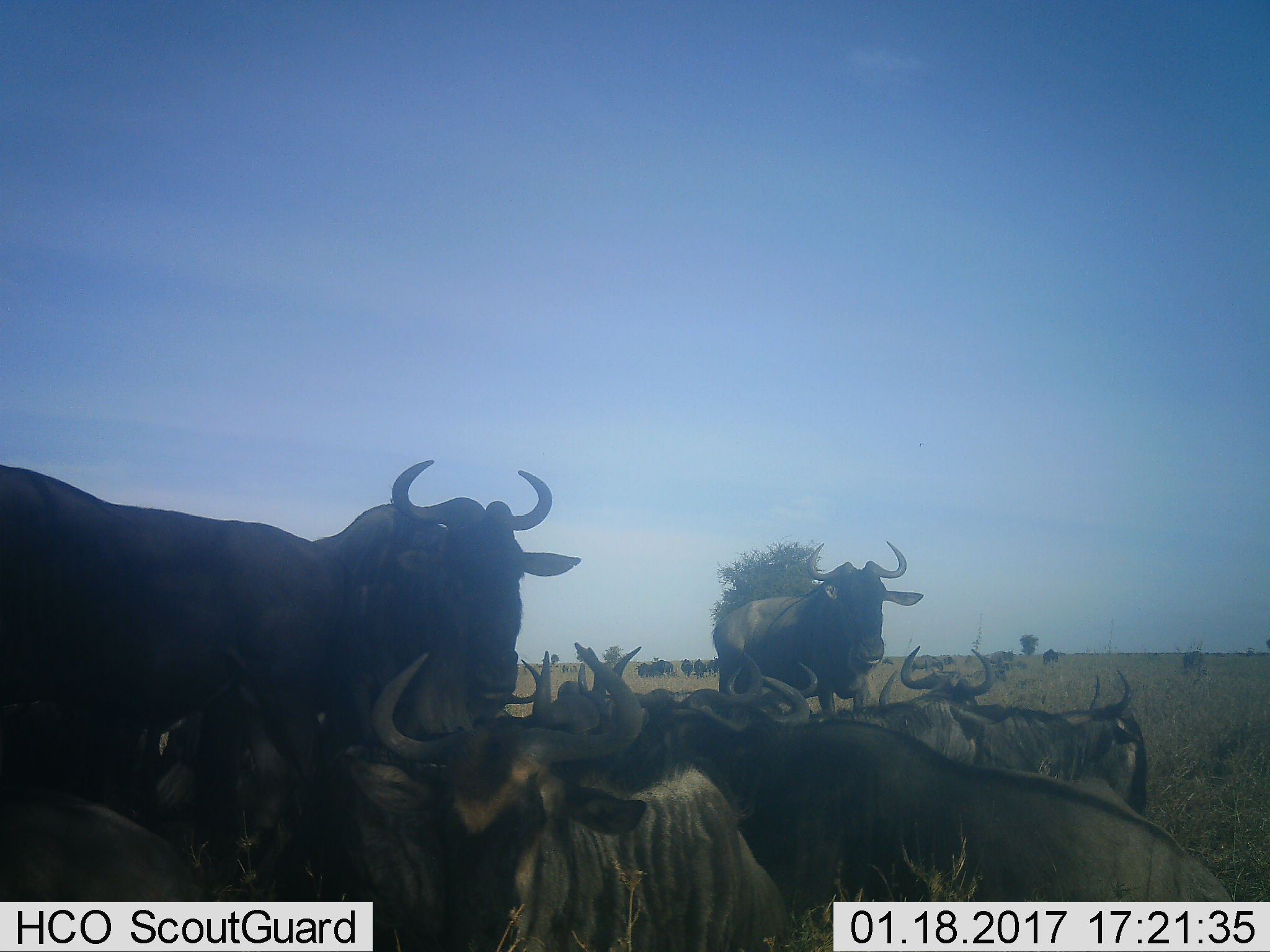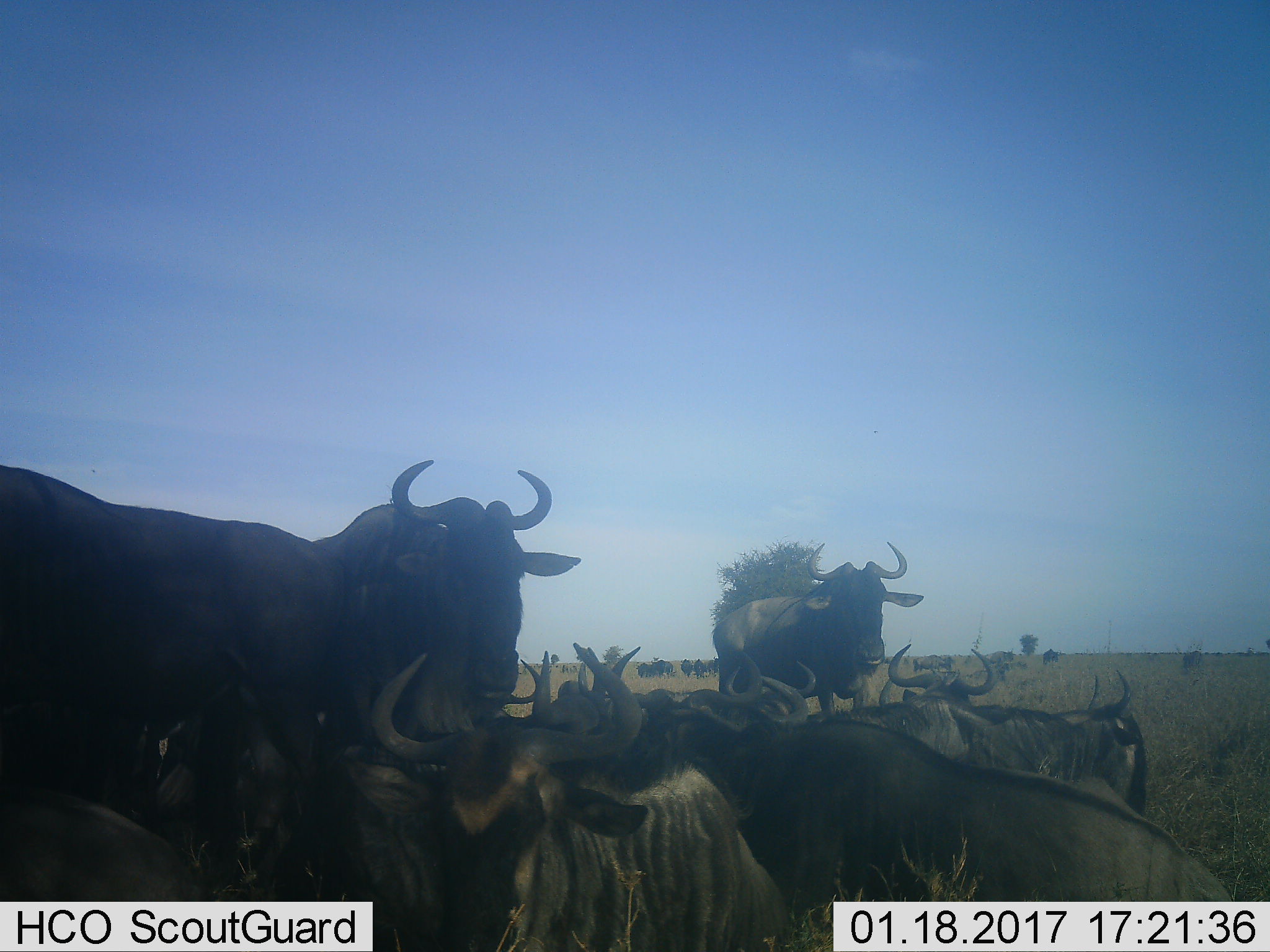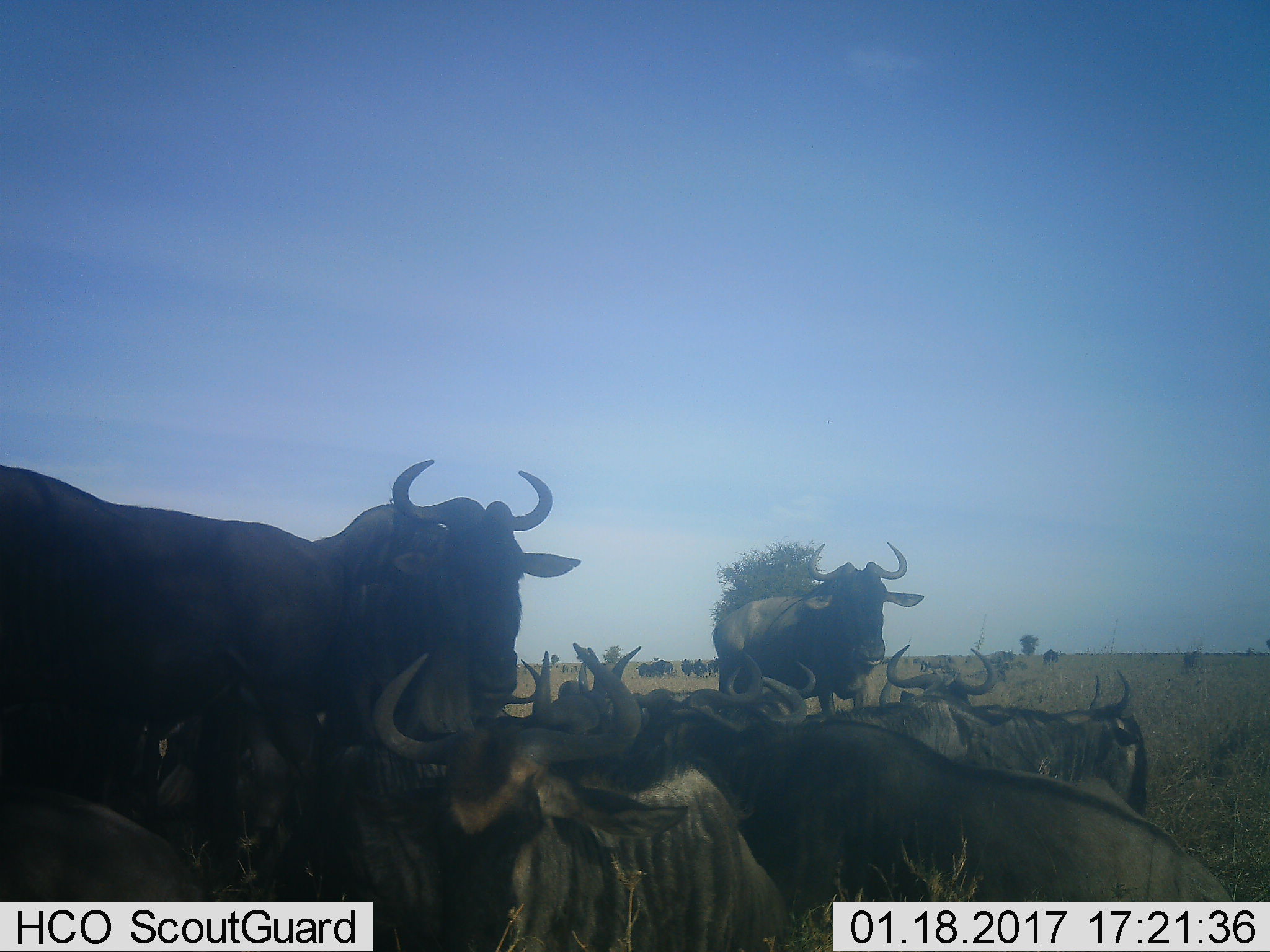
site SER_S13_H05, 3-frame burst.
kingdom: Animalia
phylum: Chordata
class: Mammalia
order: Artiodactyla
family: Bovidae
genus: Connochaetes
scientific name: Connochaetes taurinus taurinus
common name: blue wildebeest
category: wildebeestblue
Wildebeestblue (blue wildebeest) (Connochaetes taurinus taurinus), count 11-50. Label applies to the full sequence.